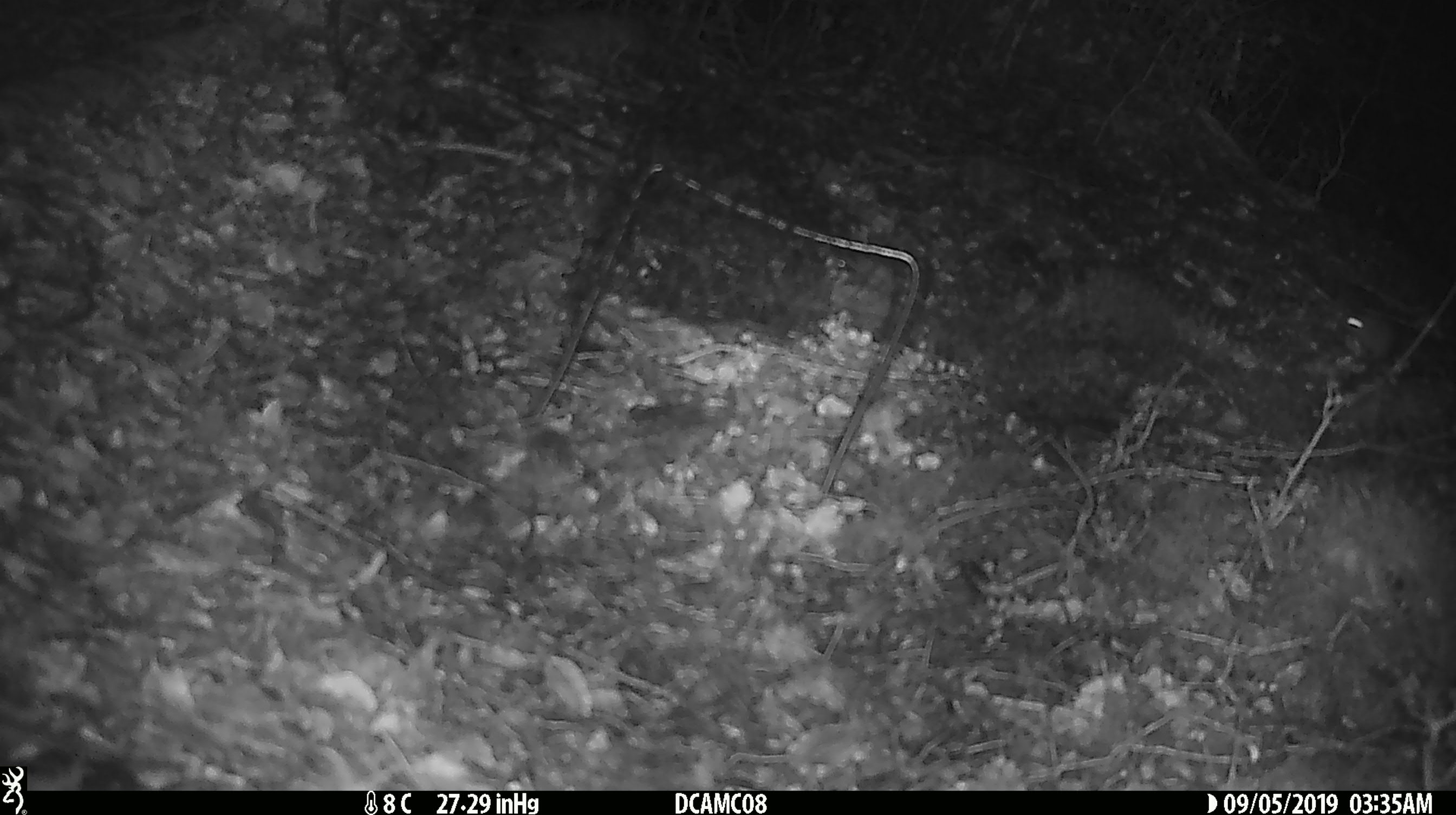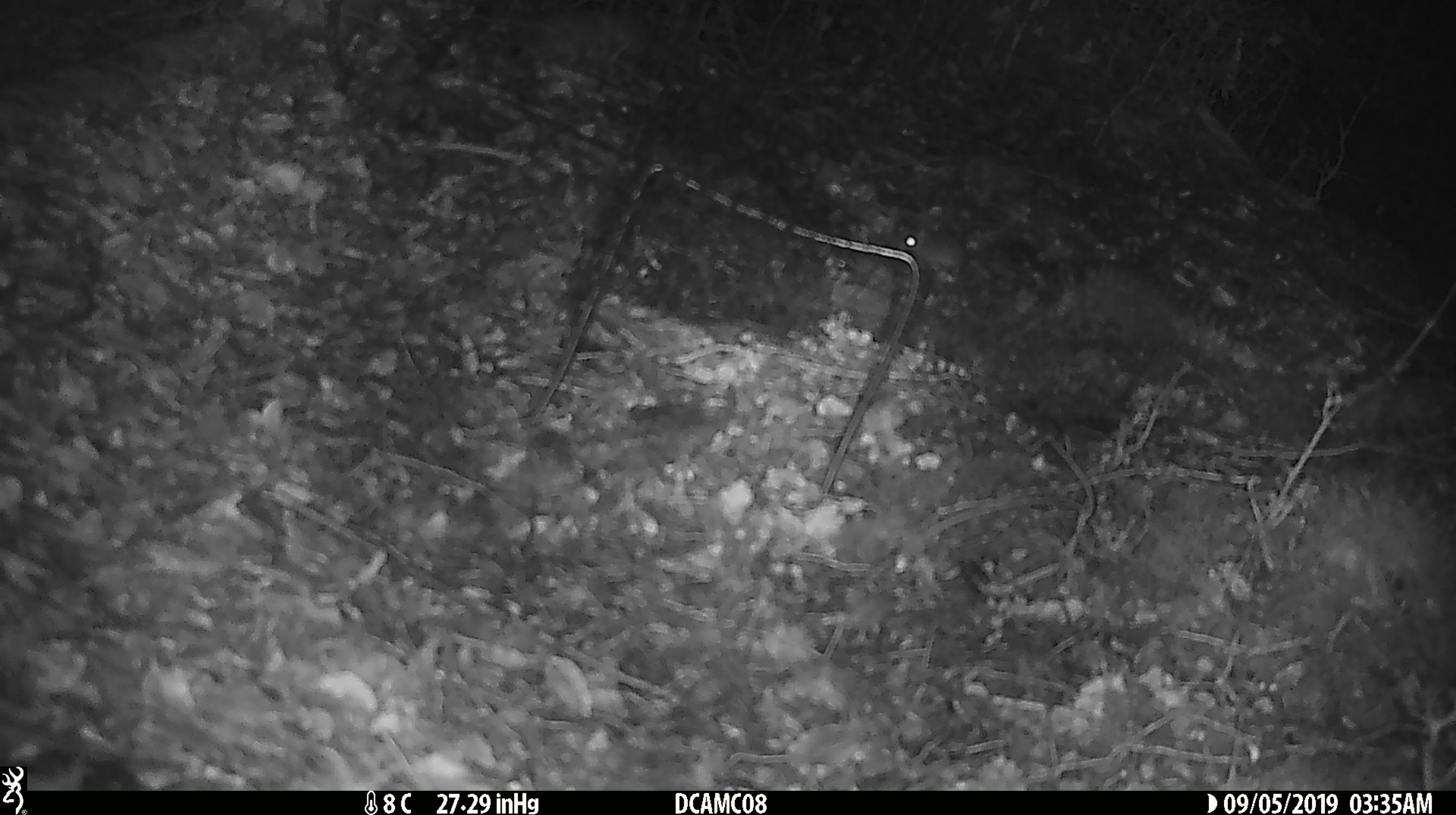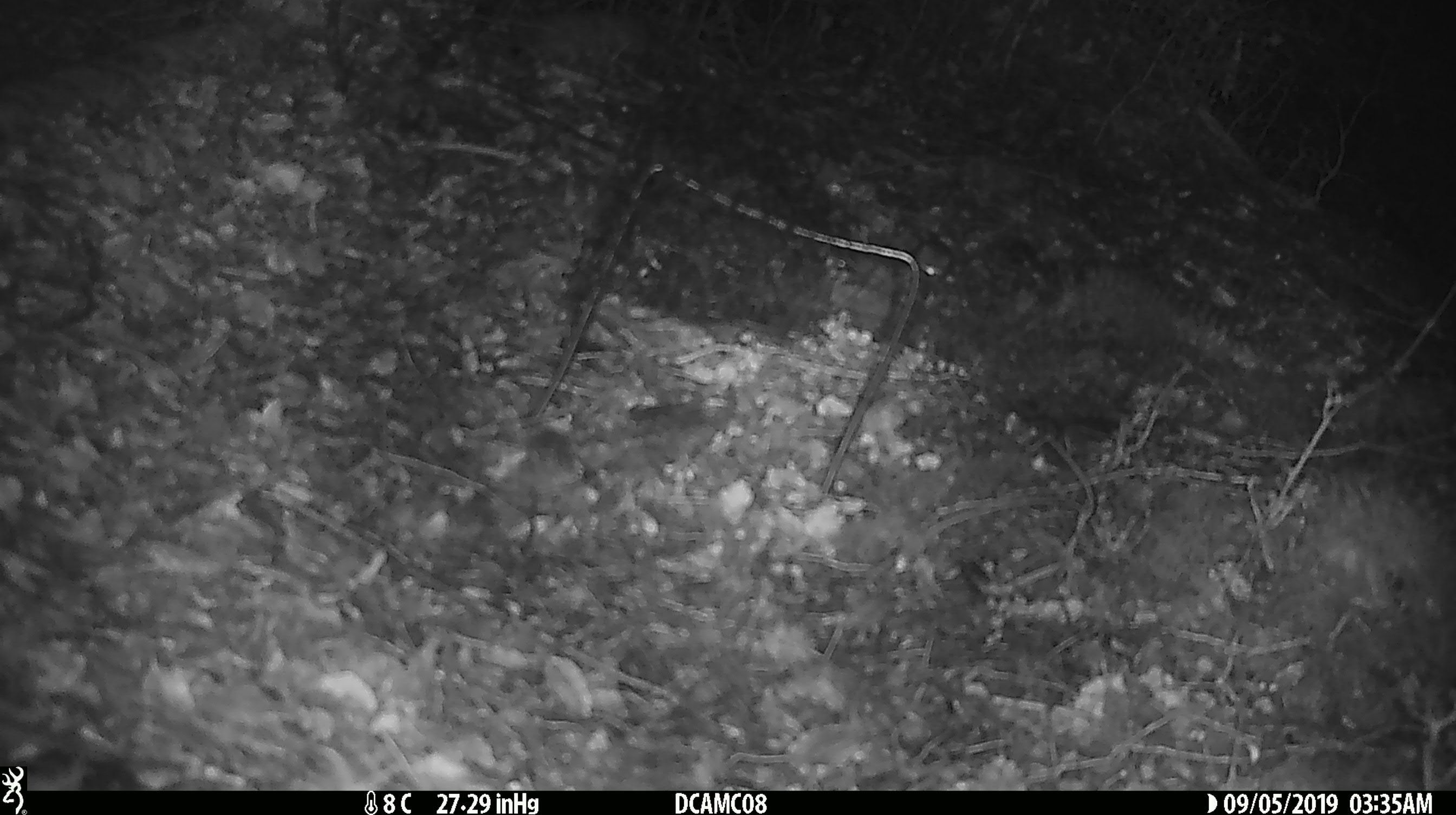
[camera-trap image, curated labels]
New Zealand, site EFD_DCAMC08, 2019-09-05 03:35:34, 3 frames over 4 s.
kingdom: Animalia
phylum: Chordata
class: Mammalia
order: Rodentia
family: Muridae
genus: Mus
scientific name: Mus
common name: mouse